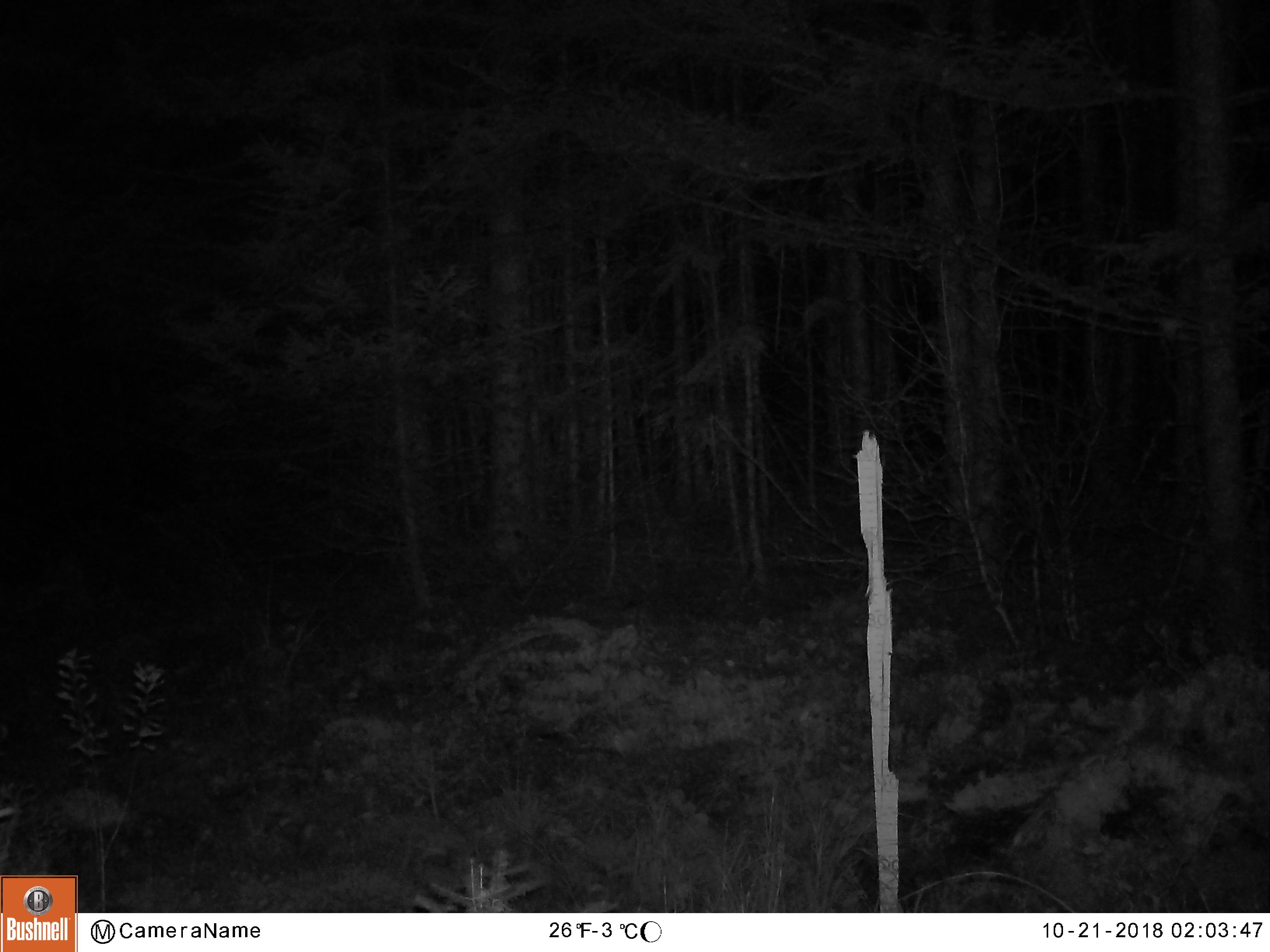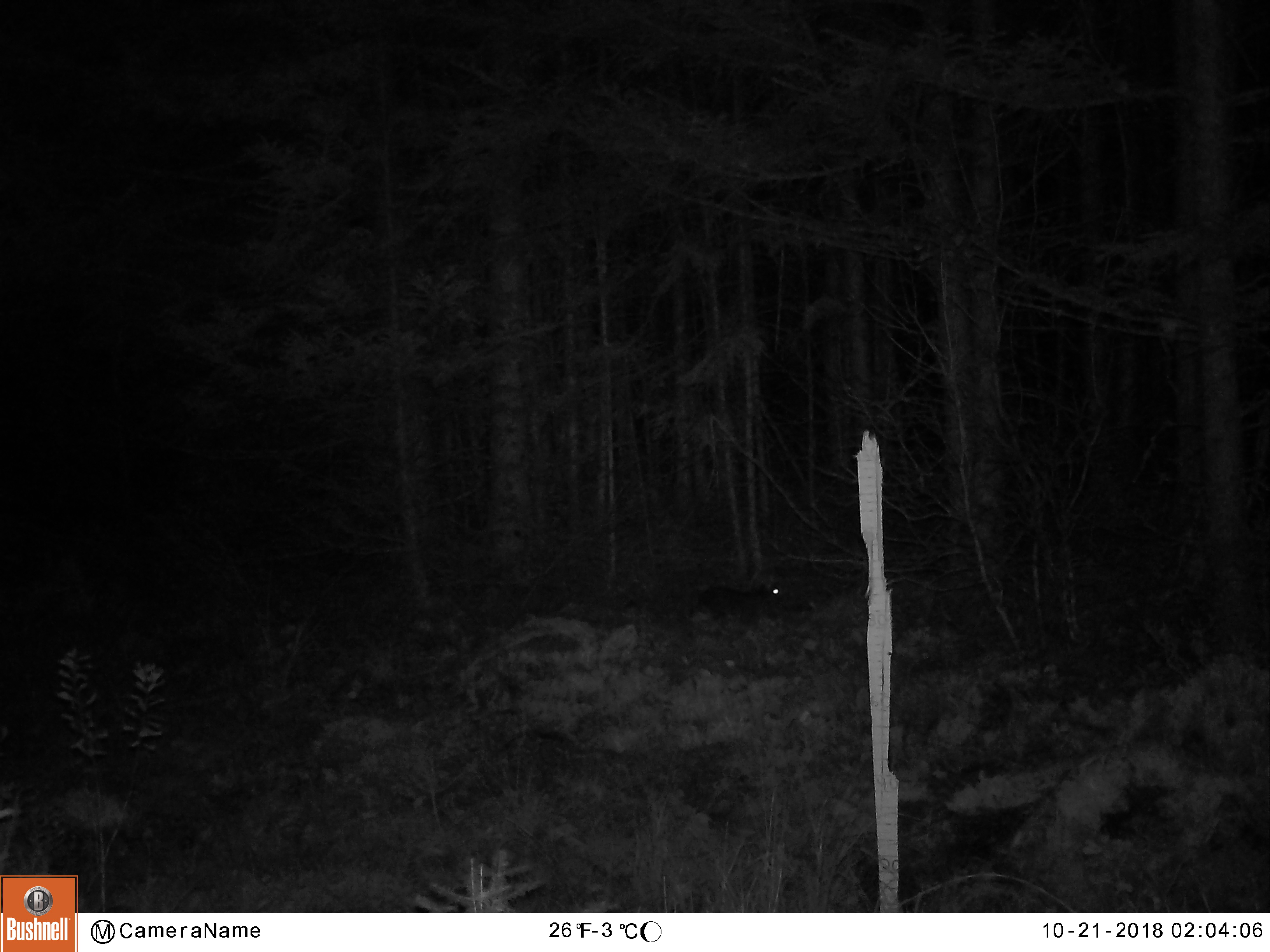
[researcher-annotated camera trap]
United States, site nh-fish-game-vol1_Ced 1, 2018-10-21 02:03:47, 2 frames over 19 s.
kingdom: Animalia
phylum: Chordata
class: Mammalia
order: Lagomorpha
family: Leporidae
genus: Lepus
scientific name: Lepus americanus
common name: snowshoe hare